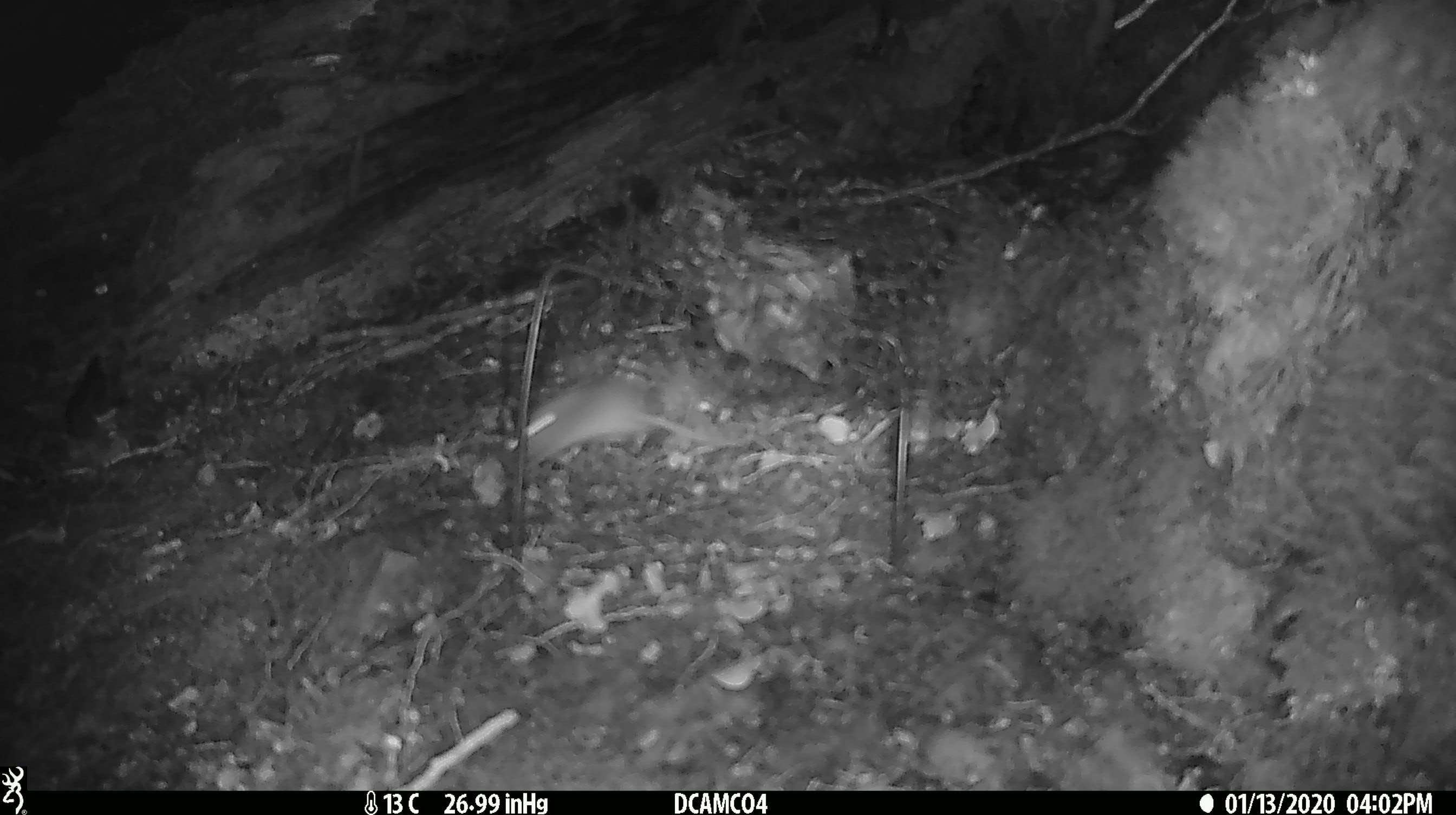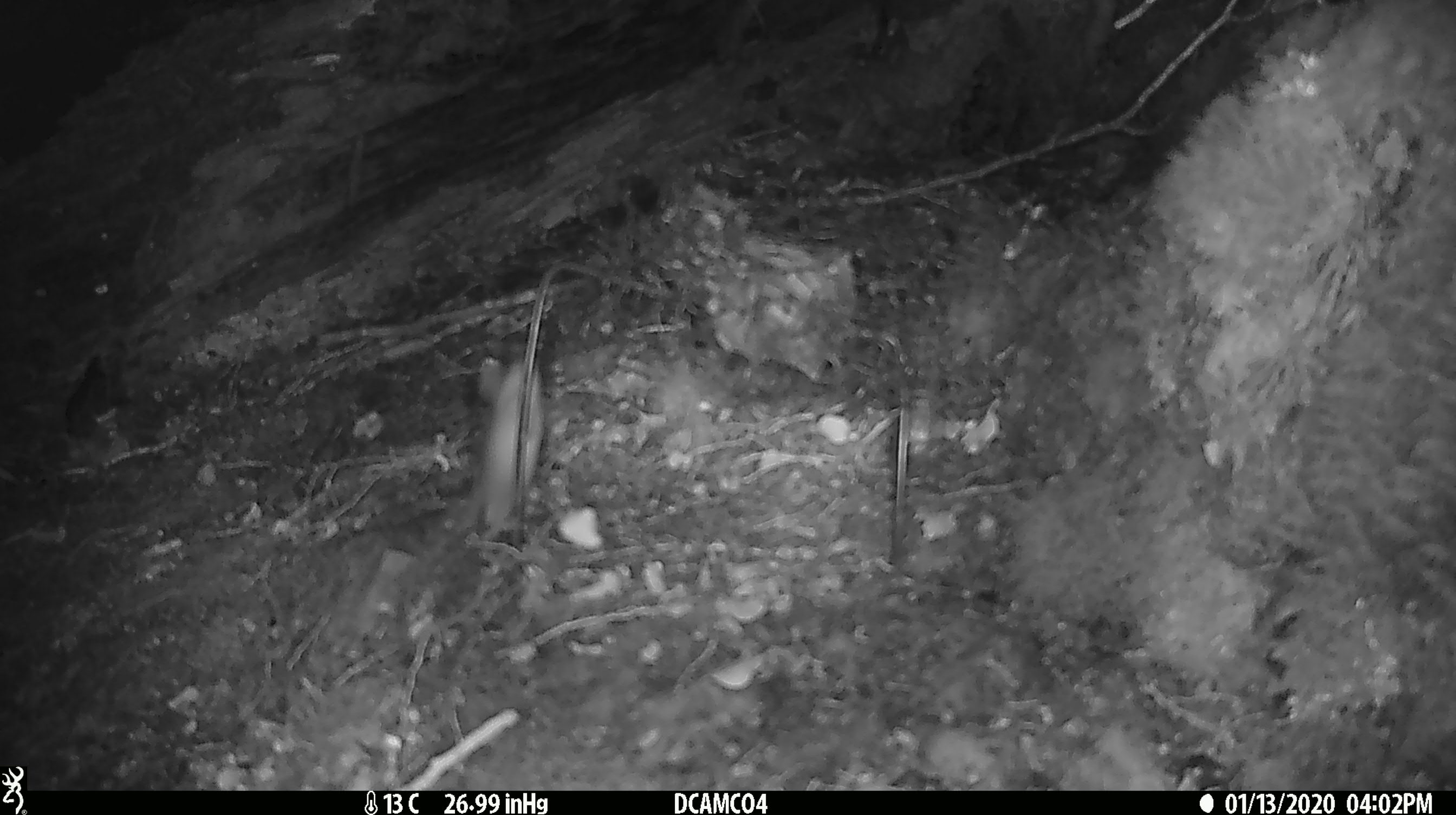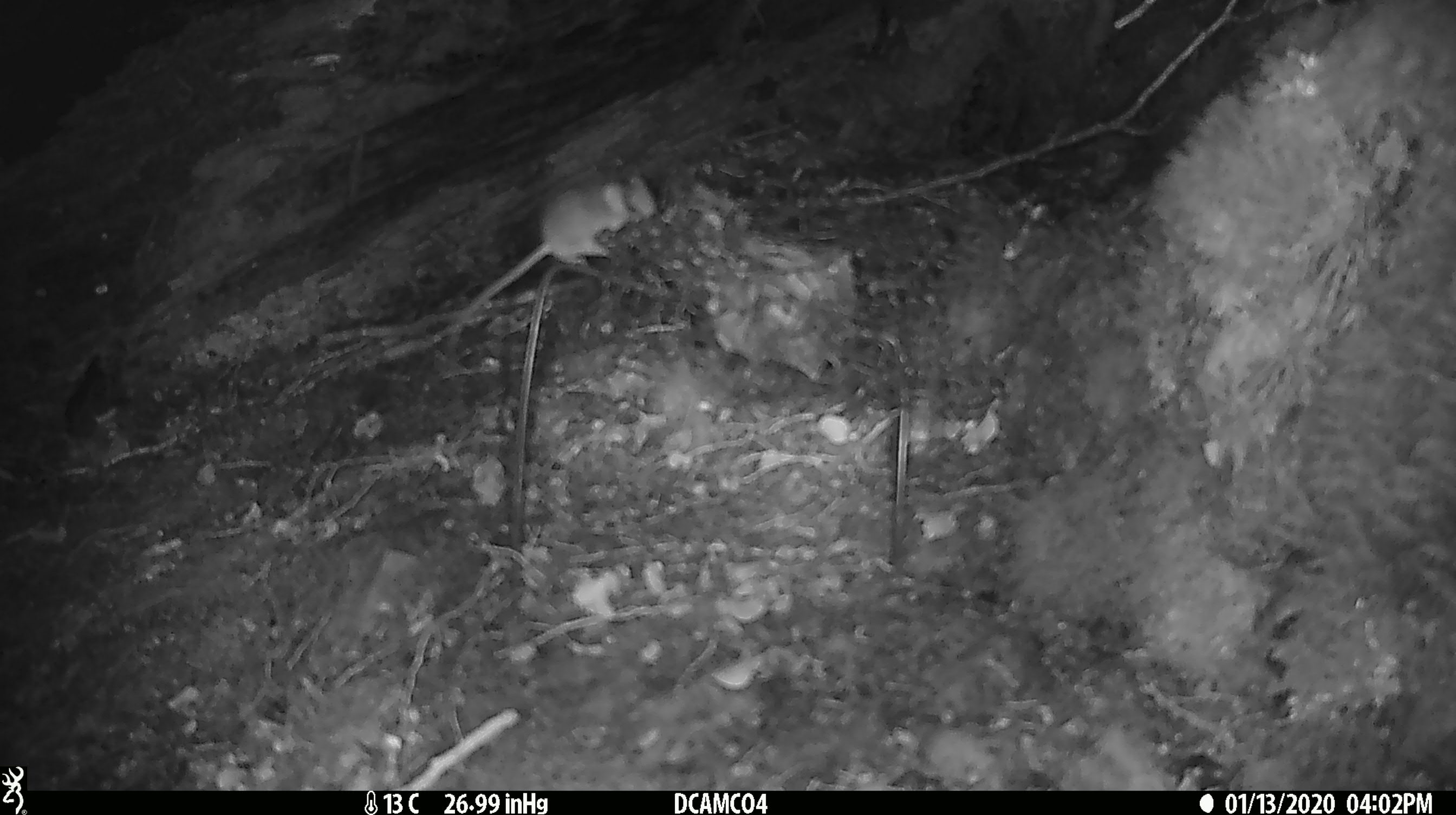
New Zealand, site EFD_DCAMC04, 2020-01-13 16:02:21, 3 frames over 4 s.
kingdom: Animalia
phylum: Chordata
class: Mammalia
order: Rodentia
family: Muridae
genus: Mus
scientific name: Mus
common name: mouse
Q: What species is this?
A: Mouse (Mus).